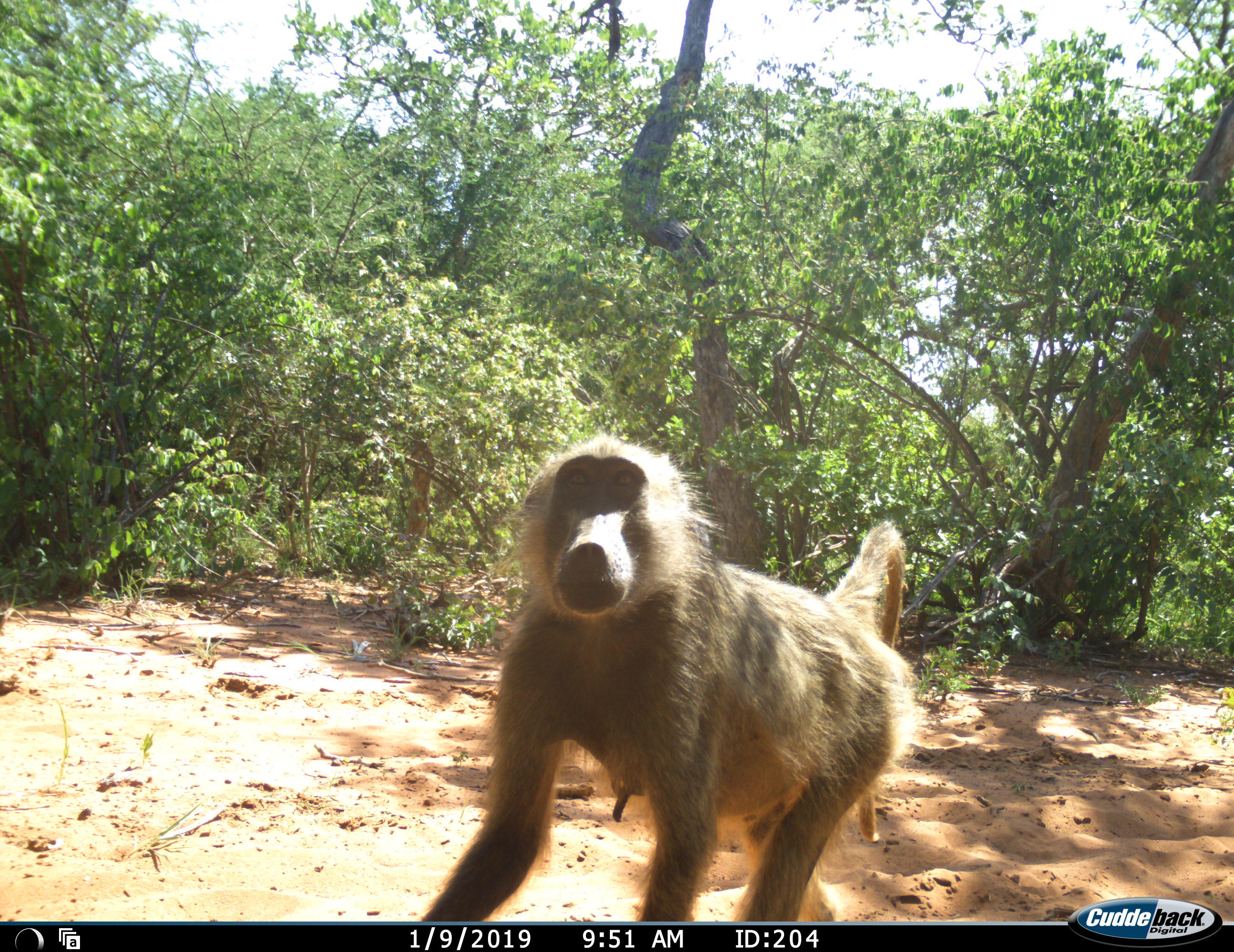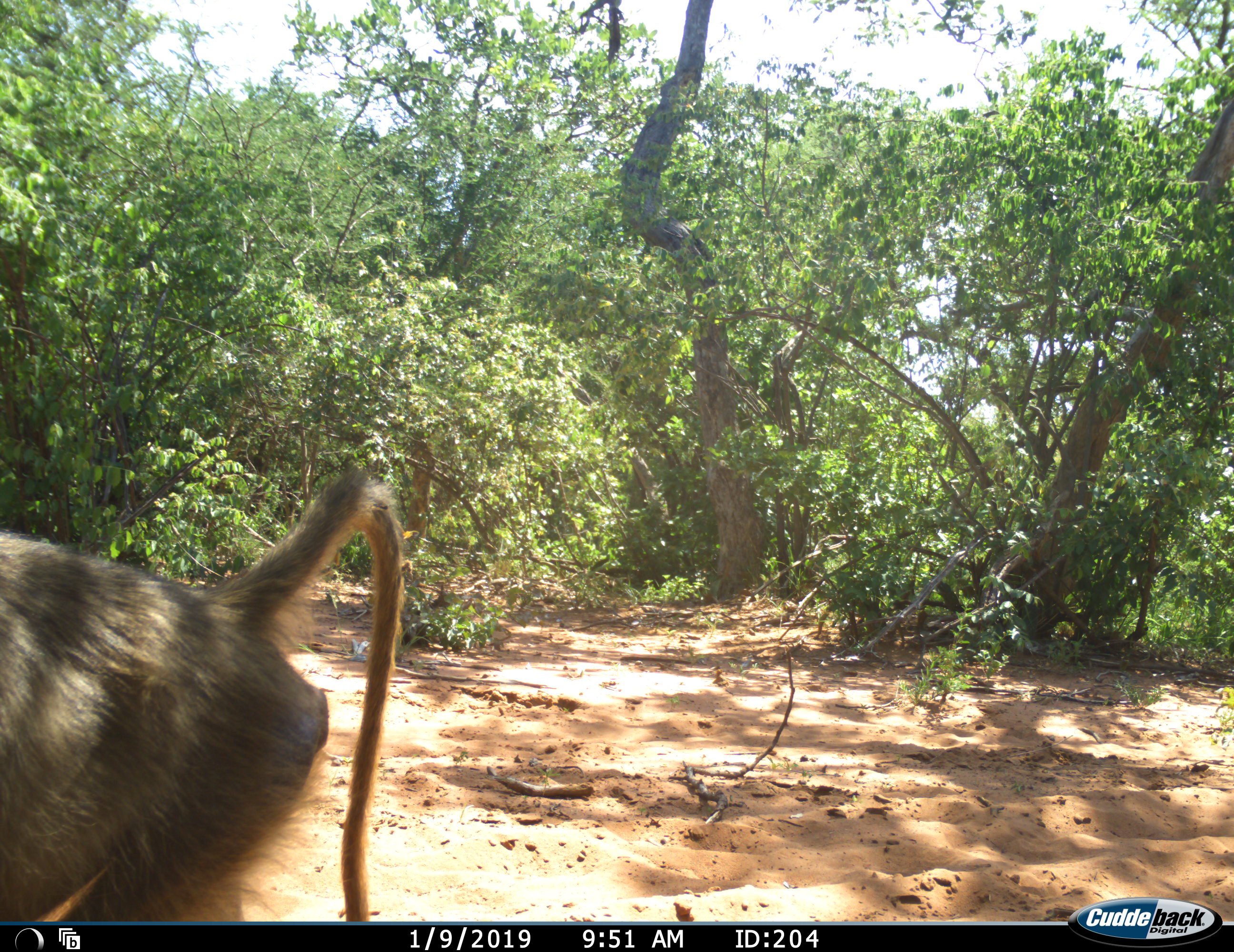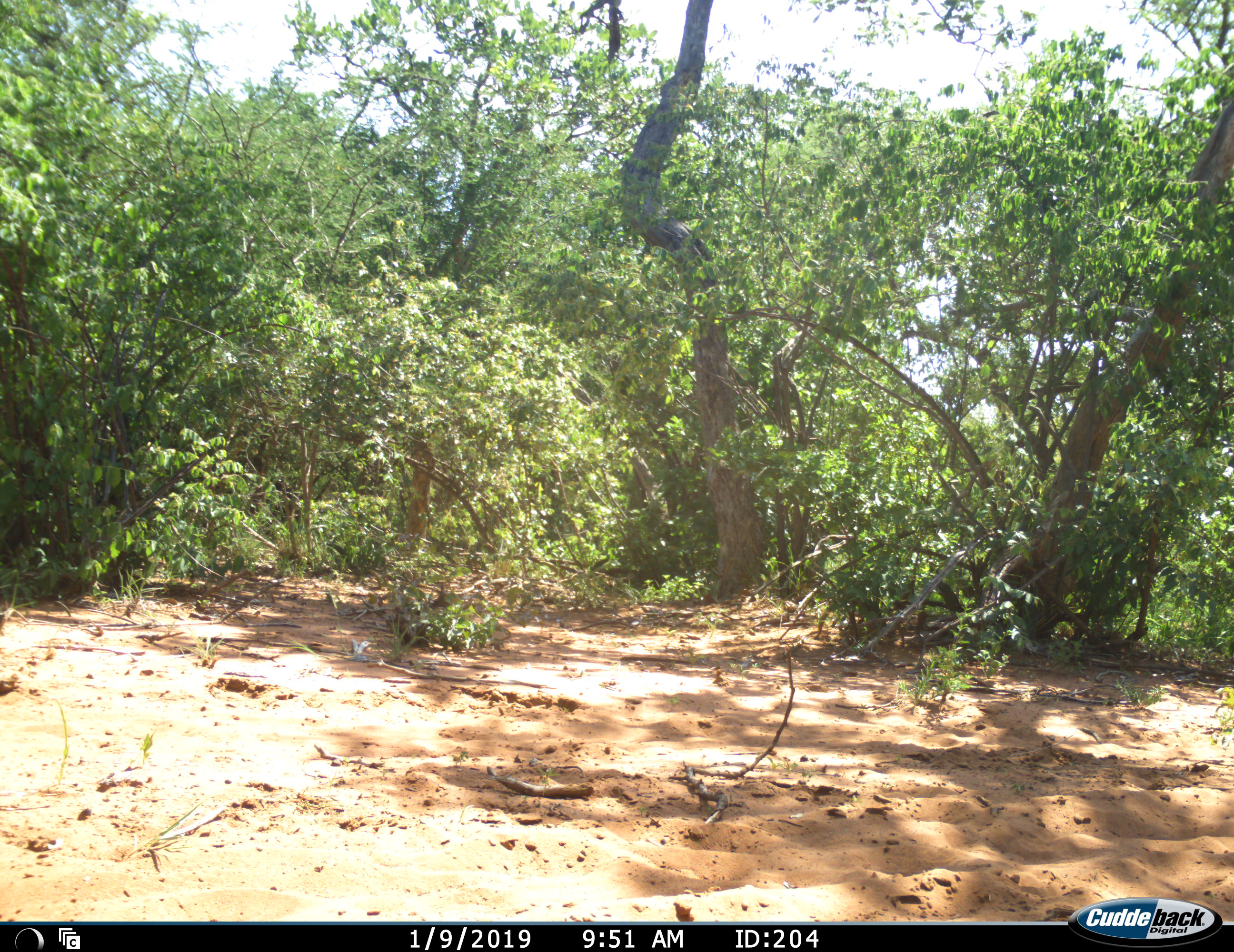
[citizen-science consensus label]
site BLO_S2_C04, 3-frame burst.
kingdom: Animalia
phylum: Chordata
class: Mammalia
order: Primates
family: Cercopithecidae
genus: Papio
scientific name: Papio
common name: baboon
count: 1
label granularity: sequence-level